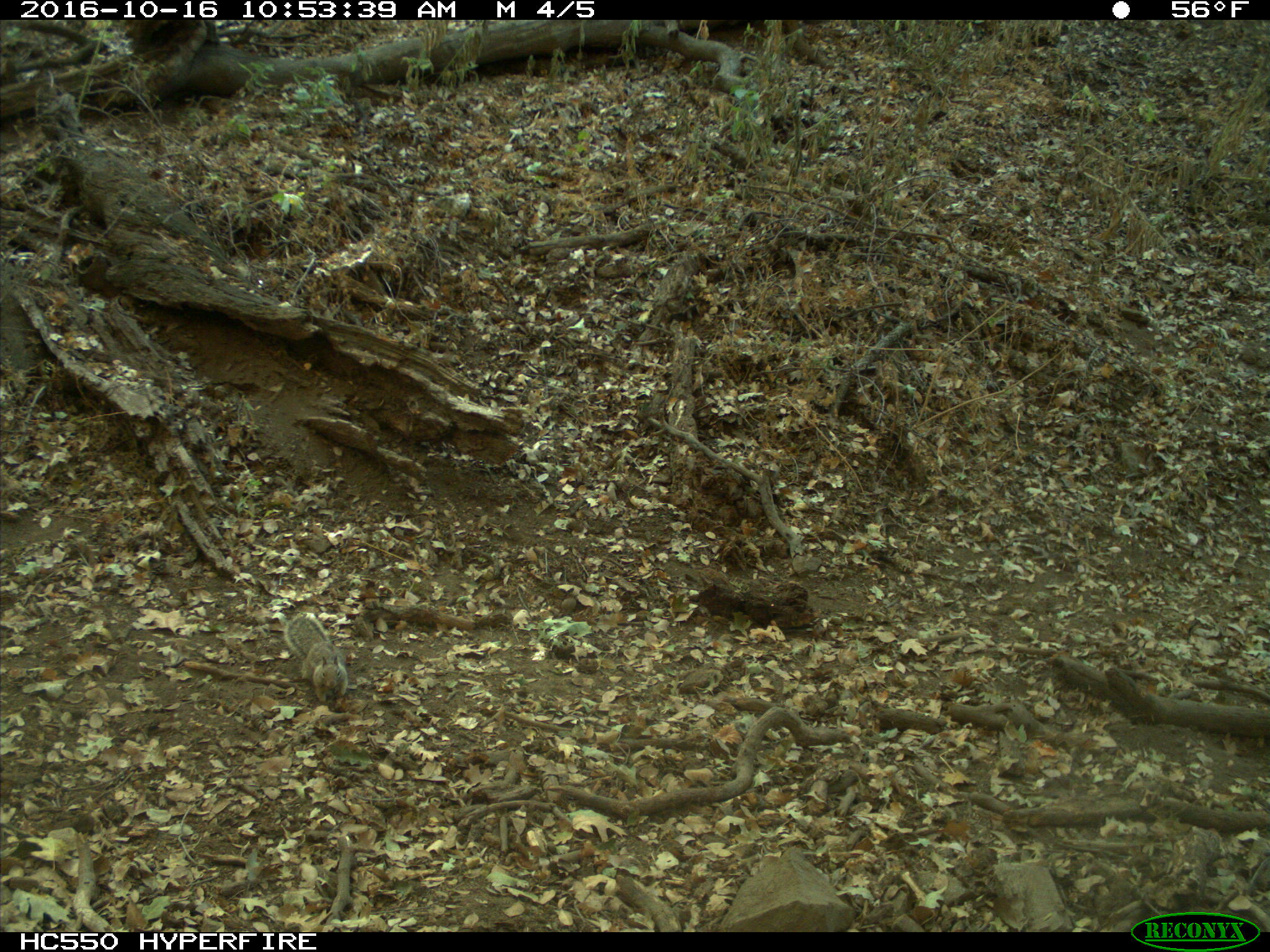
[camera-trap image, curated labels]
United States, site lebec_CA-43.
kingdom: Animalia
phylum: Chordata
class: Mammalia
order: Rodentia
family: Sciuridae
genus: Otospermophilus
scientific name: Otospermophilus beecheyi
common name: california ground squirrel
Otospermophilus beecheyi (california ground squirrel).